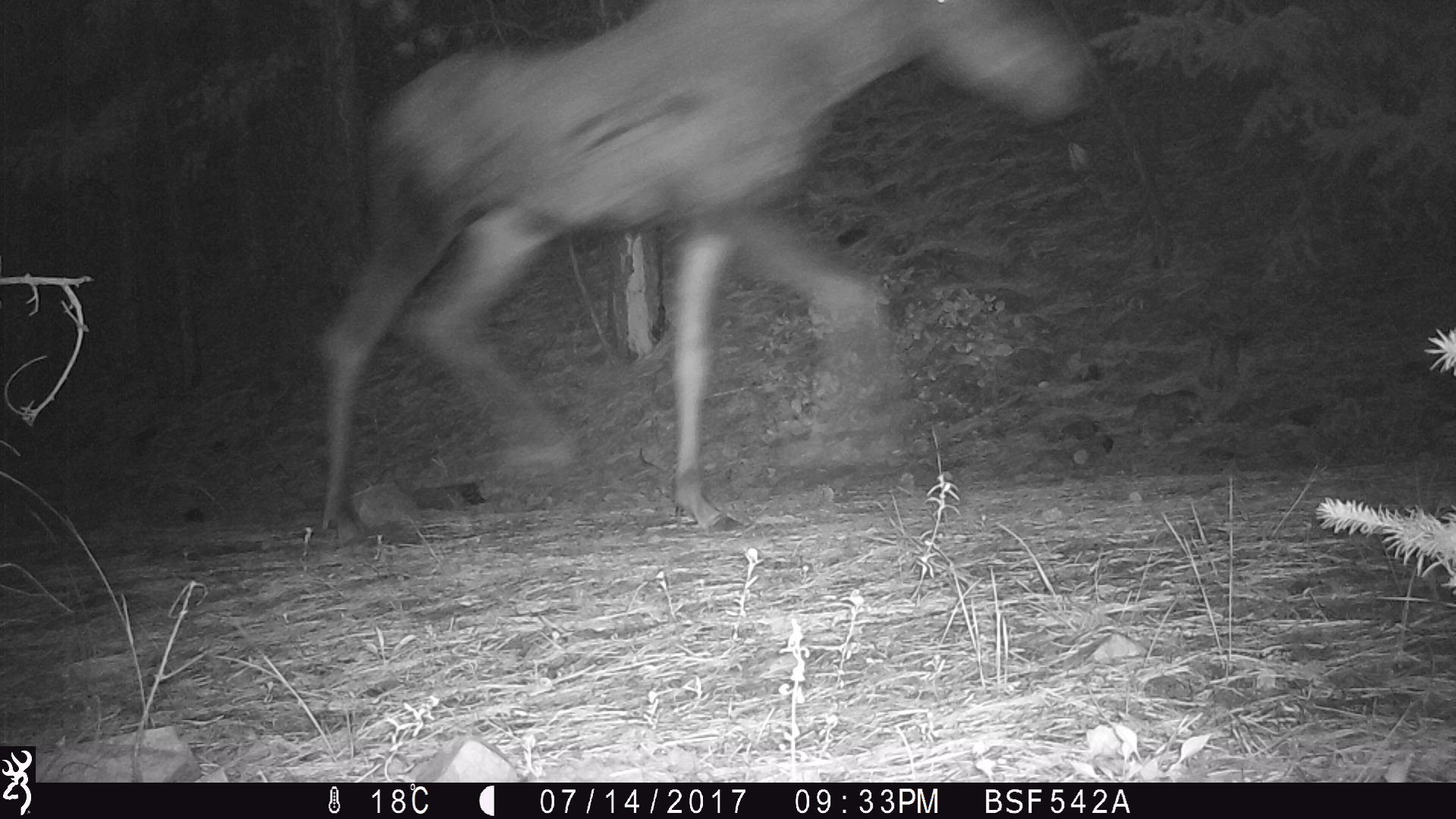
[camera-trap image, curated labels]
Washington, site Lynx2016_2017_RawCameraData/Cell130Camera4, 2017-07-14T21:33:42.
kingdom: Animalia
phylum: Chordata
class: Mammalia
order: Artiodactyla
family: Cervidae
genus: Alces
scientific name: Alces alces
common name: moose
Alces alces (moose). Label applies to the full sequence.